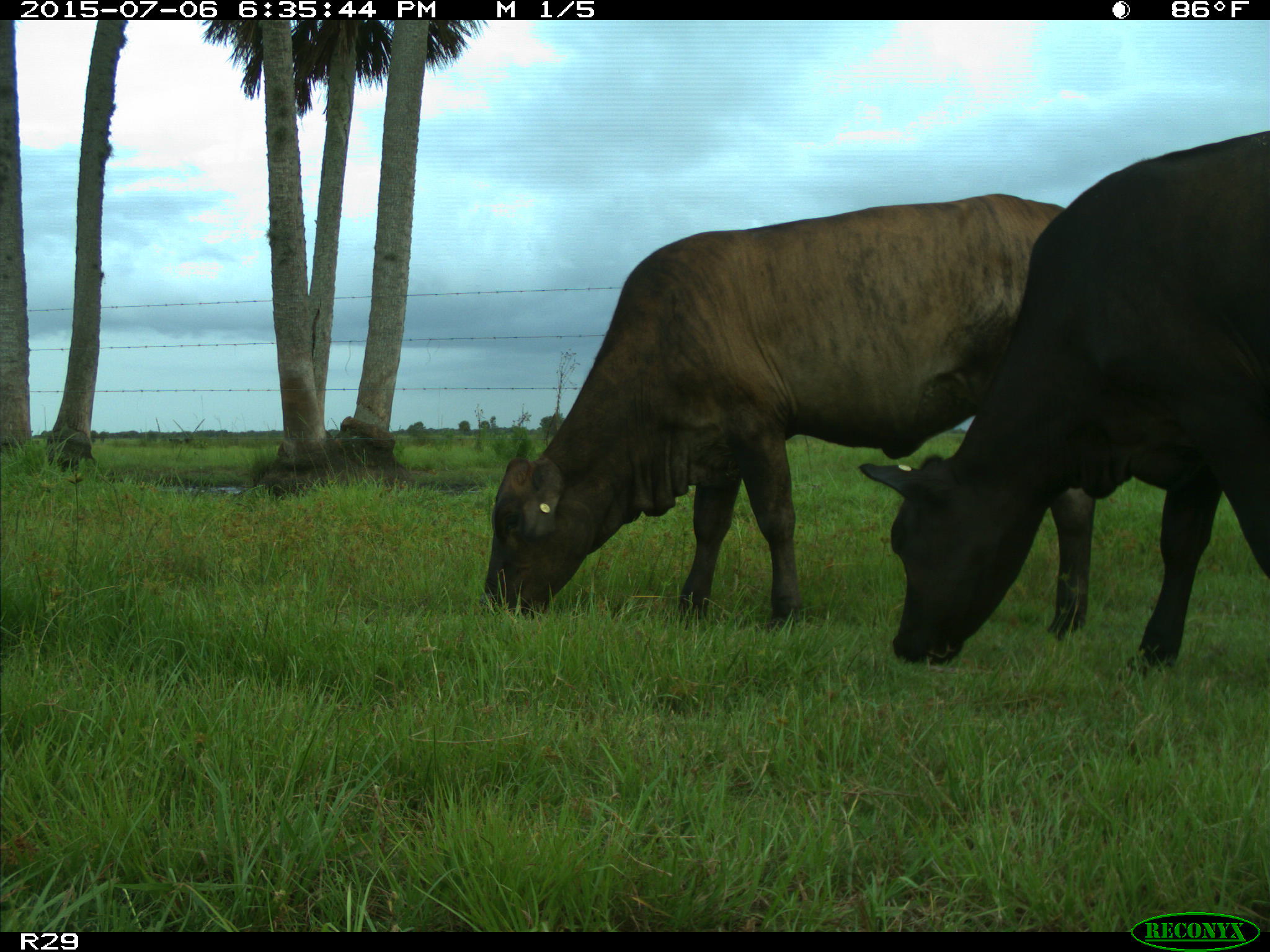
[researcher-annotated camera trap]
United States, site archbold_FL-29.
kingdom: Animalia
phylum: Chordata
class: Mammalia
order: Artiodactyla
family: Bovidae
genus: Bos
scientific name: Bos taurus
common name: domestic cow